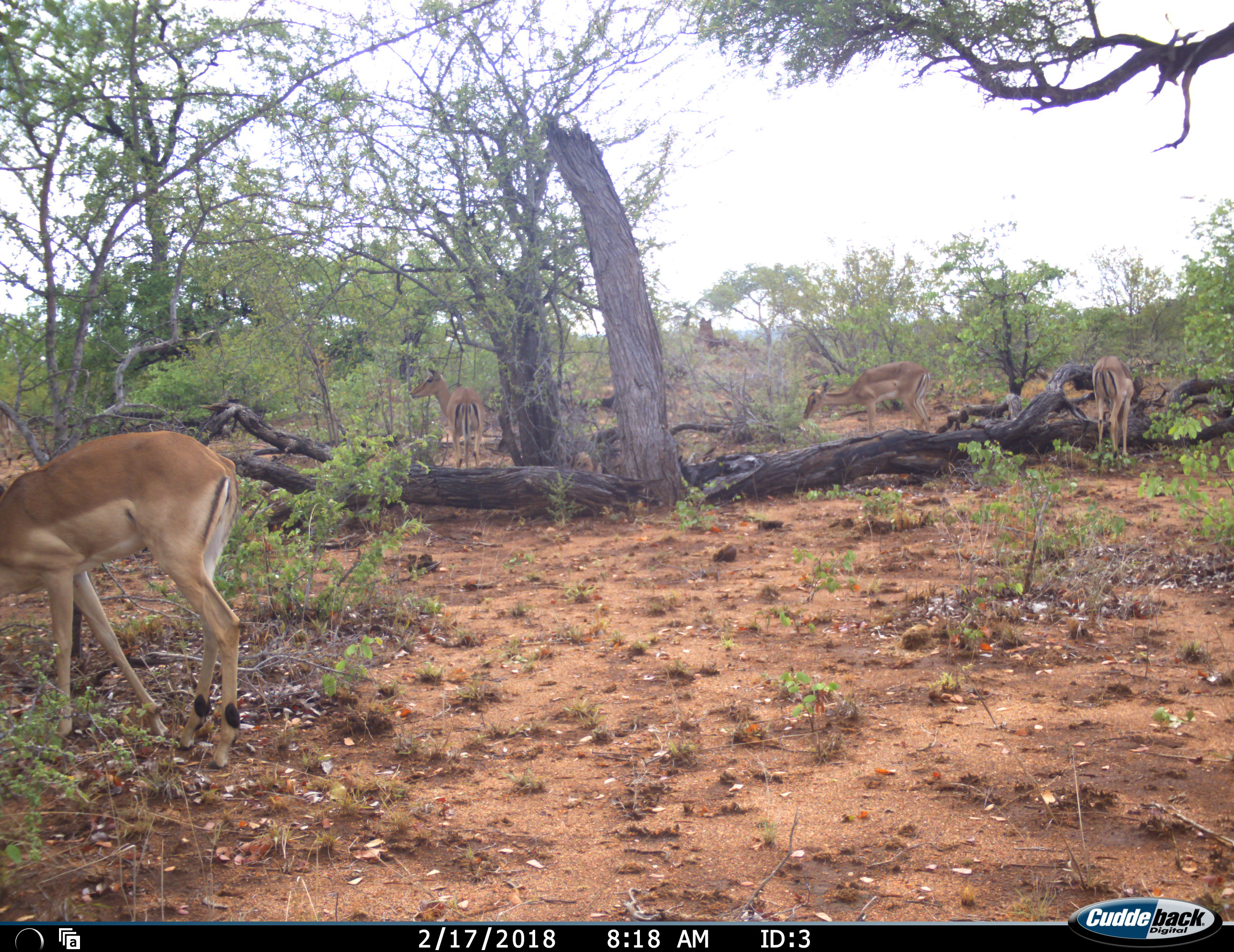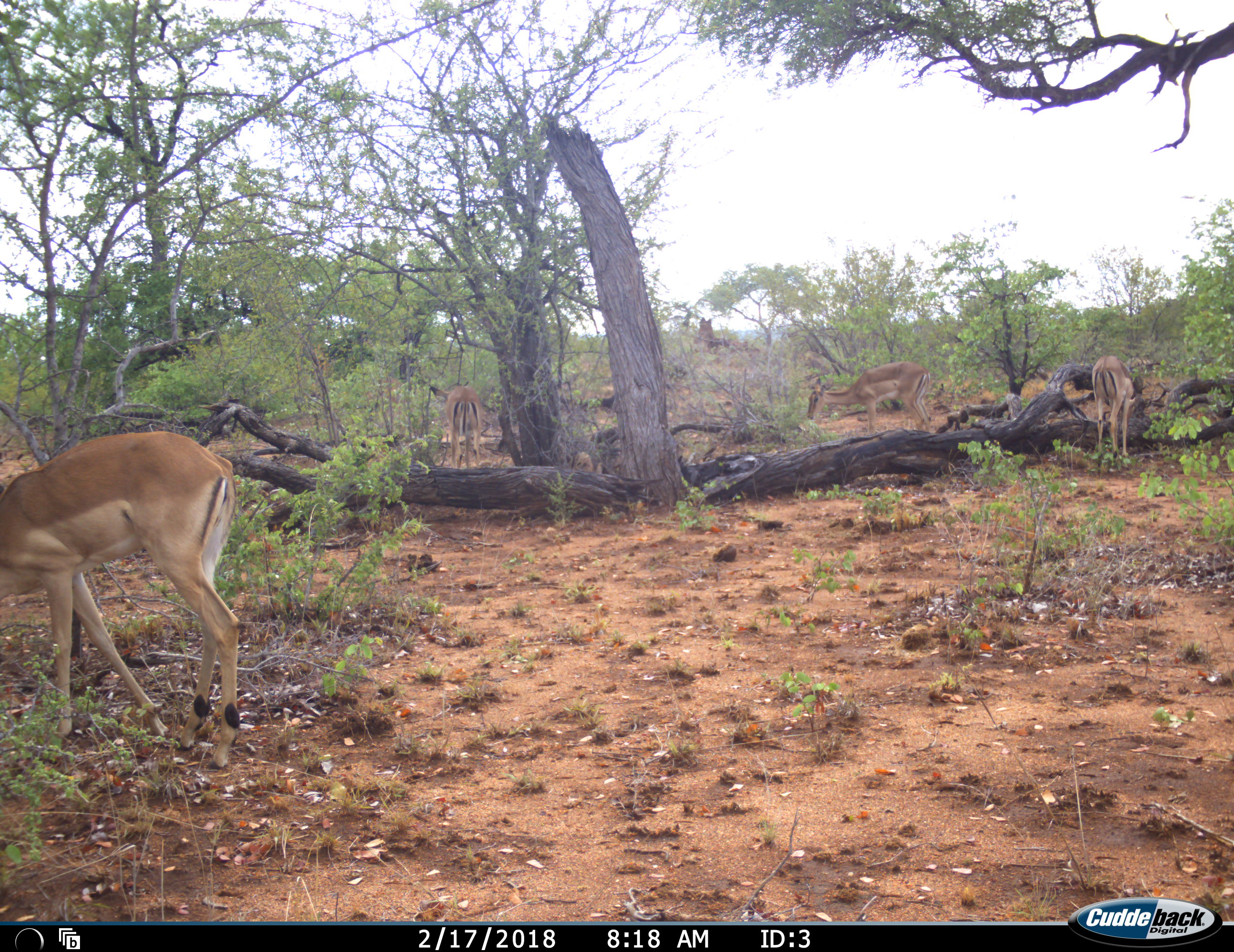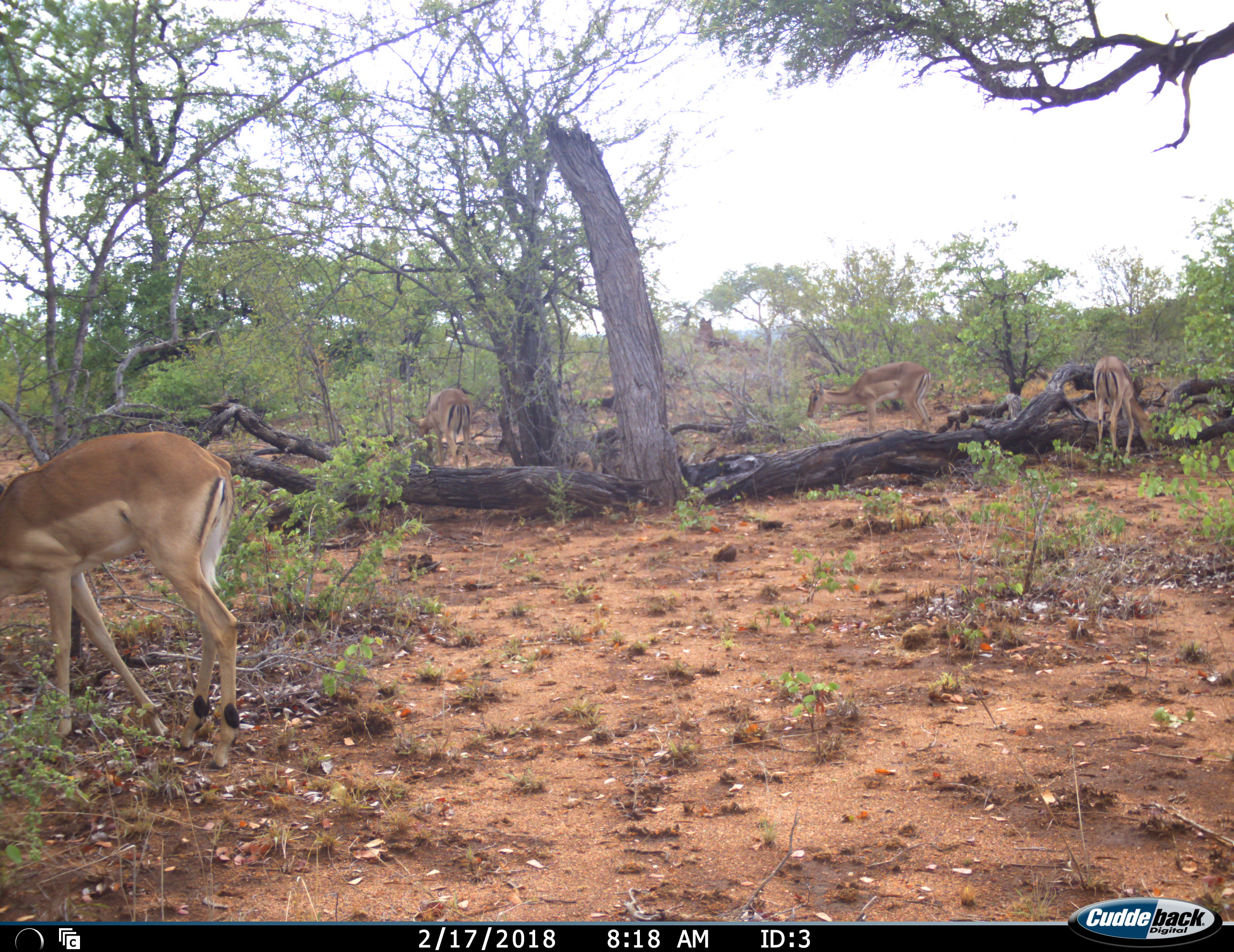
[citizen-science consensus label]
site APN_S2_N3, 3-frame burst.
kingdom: Animalia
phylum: Chordata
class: Mammalia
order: Artiodactyla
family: Bovidae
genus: Aepyceros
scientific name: Aepyceros melampus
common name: impala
Impala (Aepyceros melampus), count 4. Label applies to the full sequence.